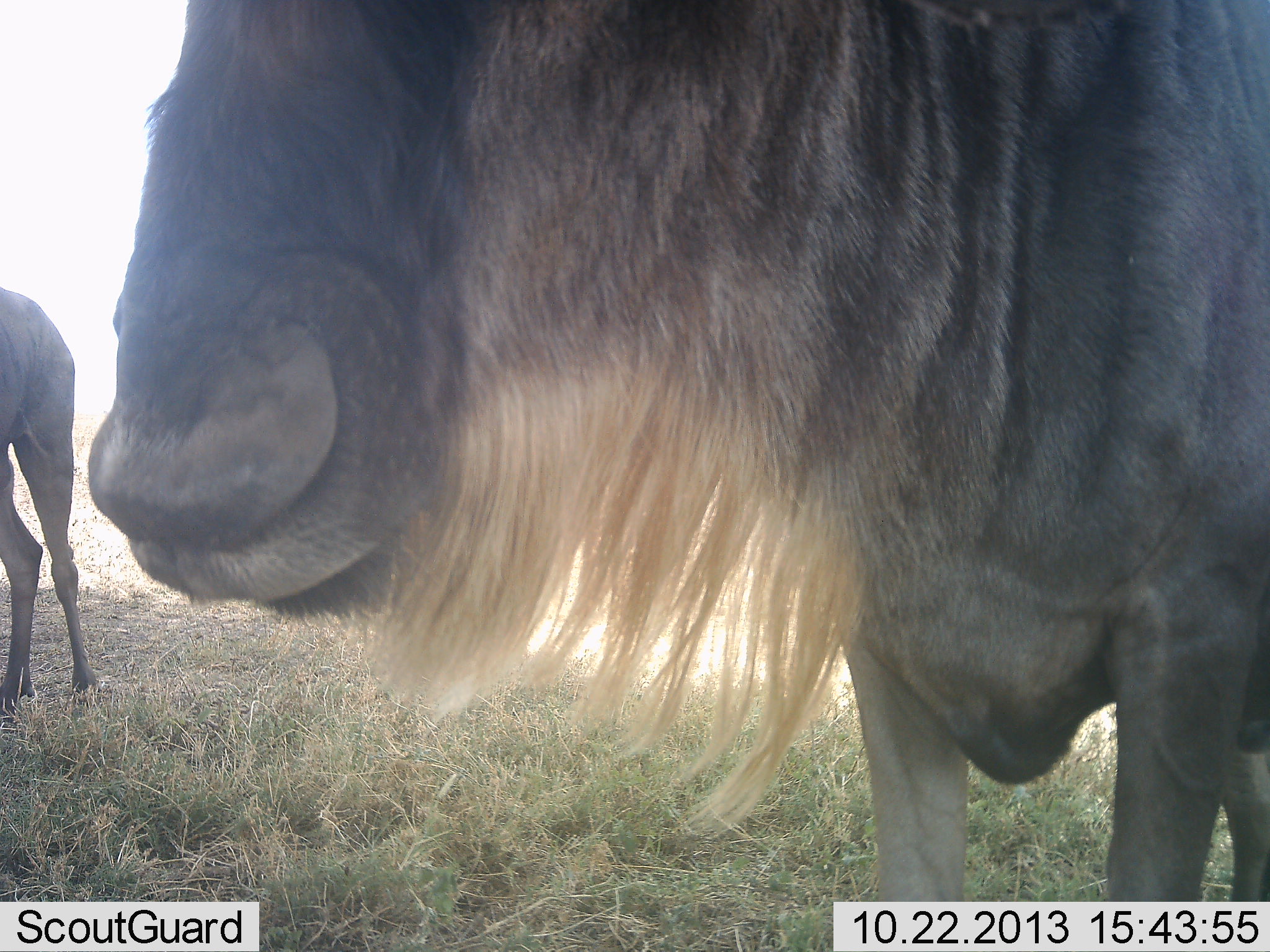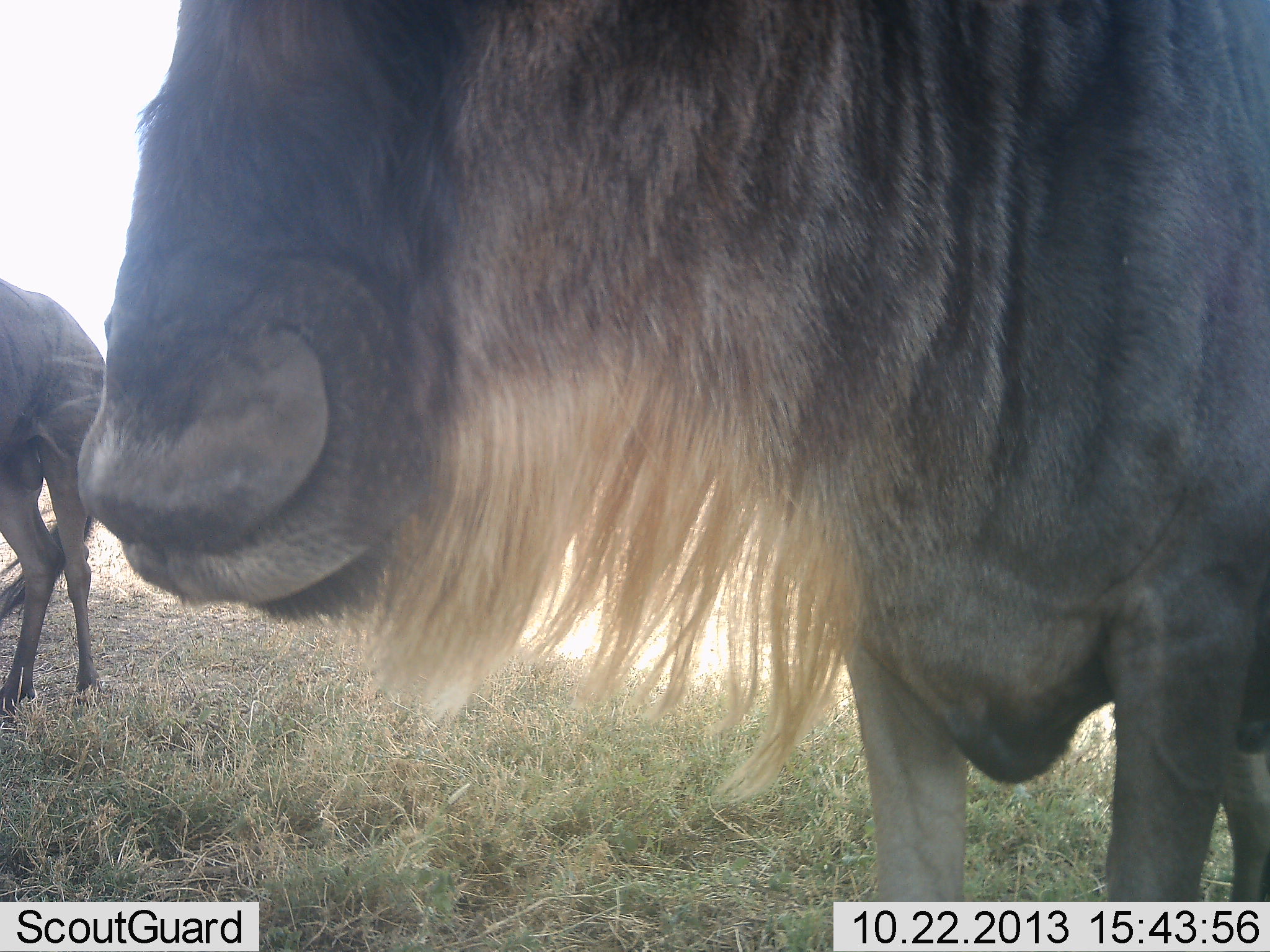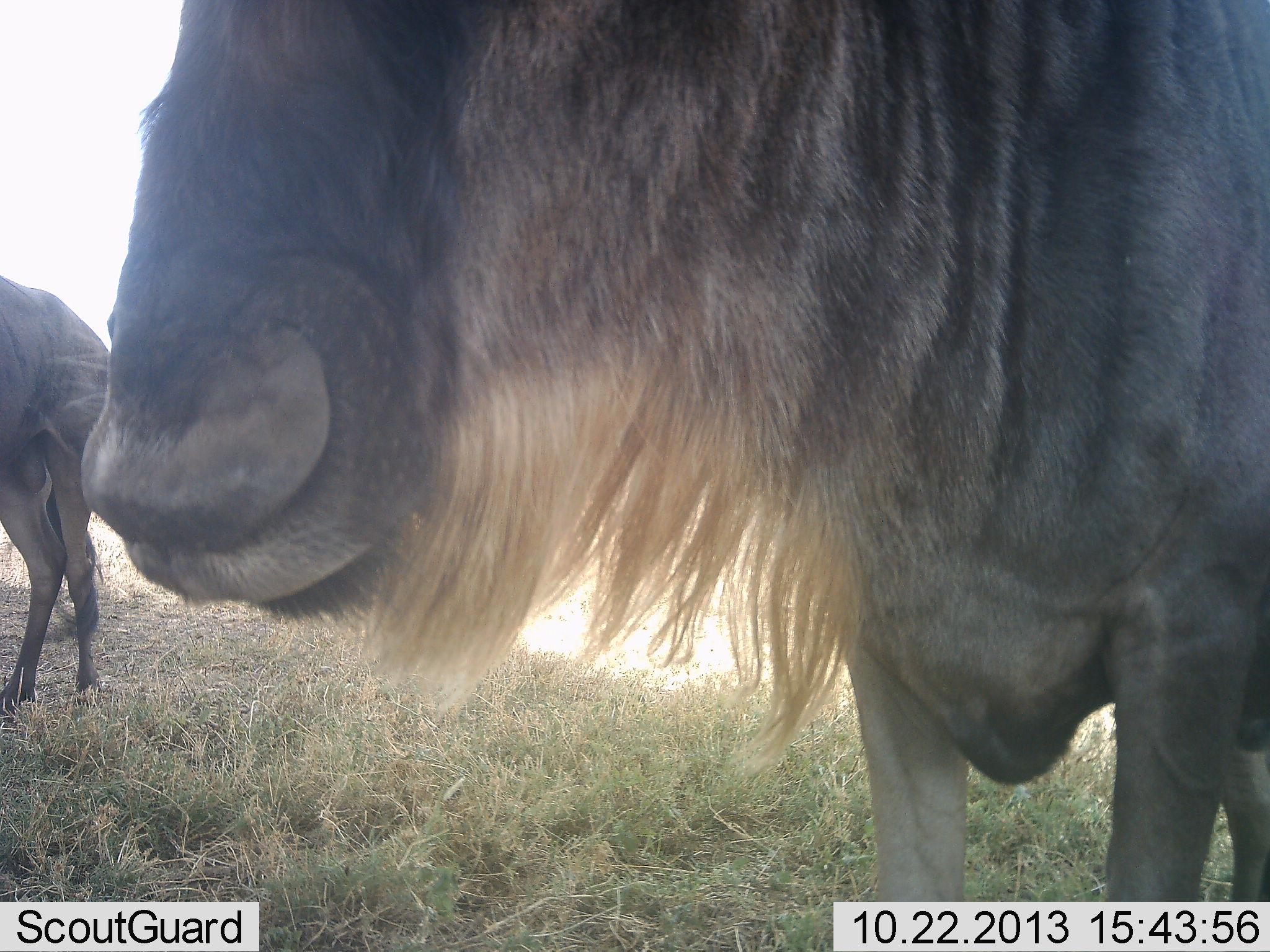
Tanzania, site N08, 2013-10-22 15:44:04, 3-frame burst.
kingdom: Animalia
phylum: Chordata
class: Mammalia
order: Artiodactyla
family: Bovidae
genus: Connochaetes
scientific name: Connochaetes taurinus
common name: blue wildebeest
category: wildebeest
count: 2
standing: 92%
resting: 0%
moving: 4%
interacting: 4%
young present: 4%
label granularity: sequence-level